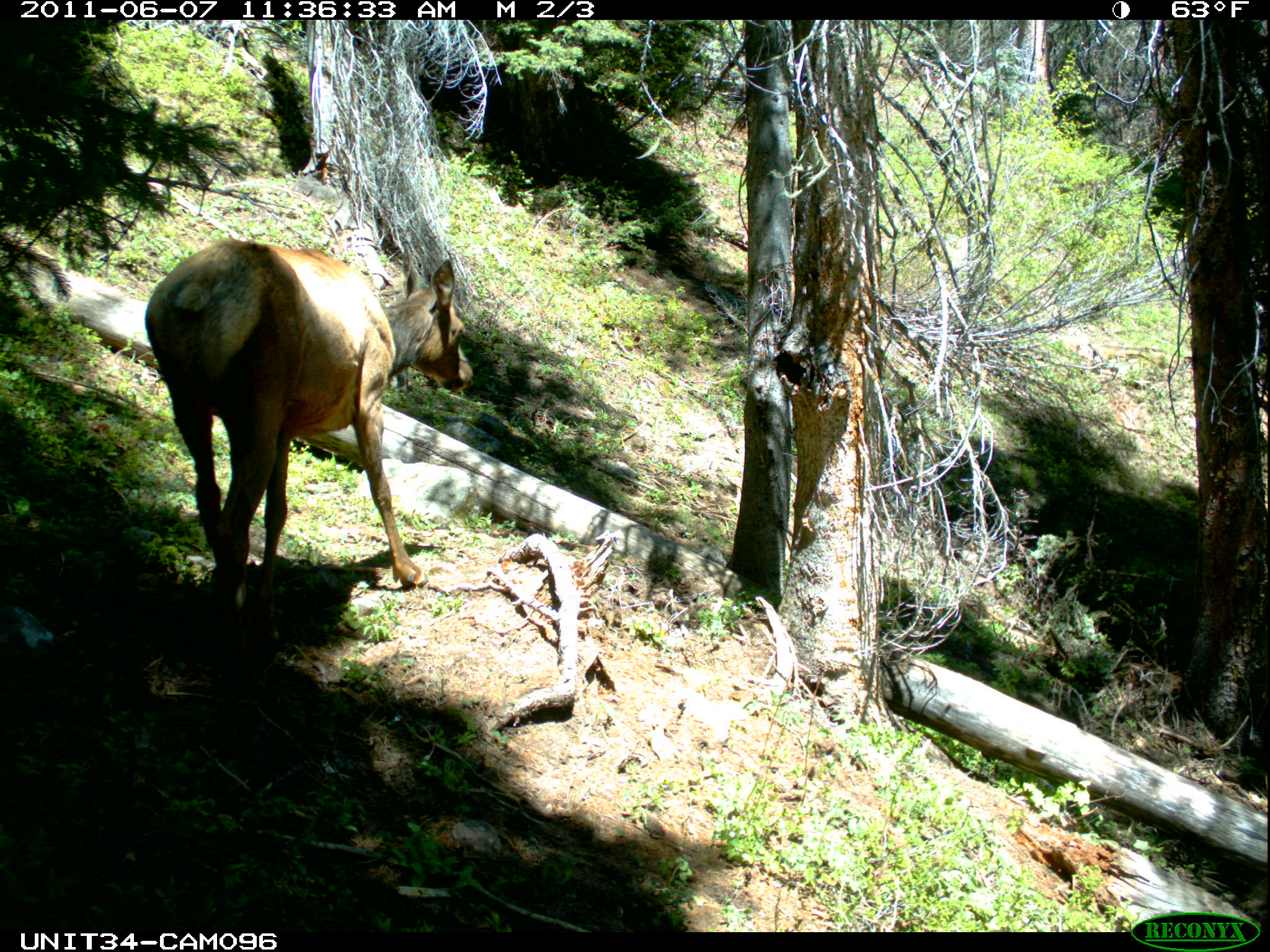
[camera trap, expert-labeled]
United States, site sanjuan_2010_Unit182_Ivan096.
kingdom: Animalia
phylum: Chordata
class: Mammalia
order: Artiodactyla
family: Cervidae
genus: Cervus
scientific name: Cervus elaphus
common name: red deer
Cervus elaphus (red deer).